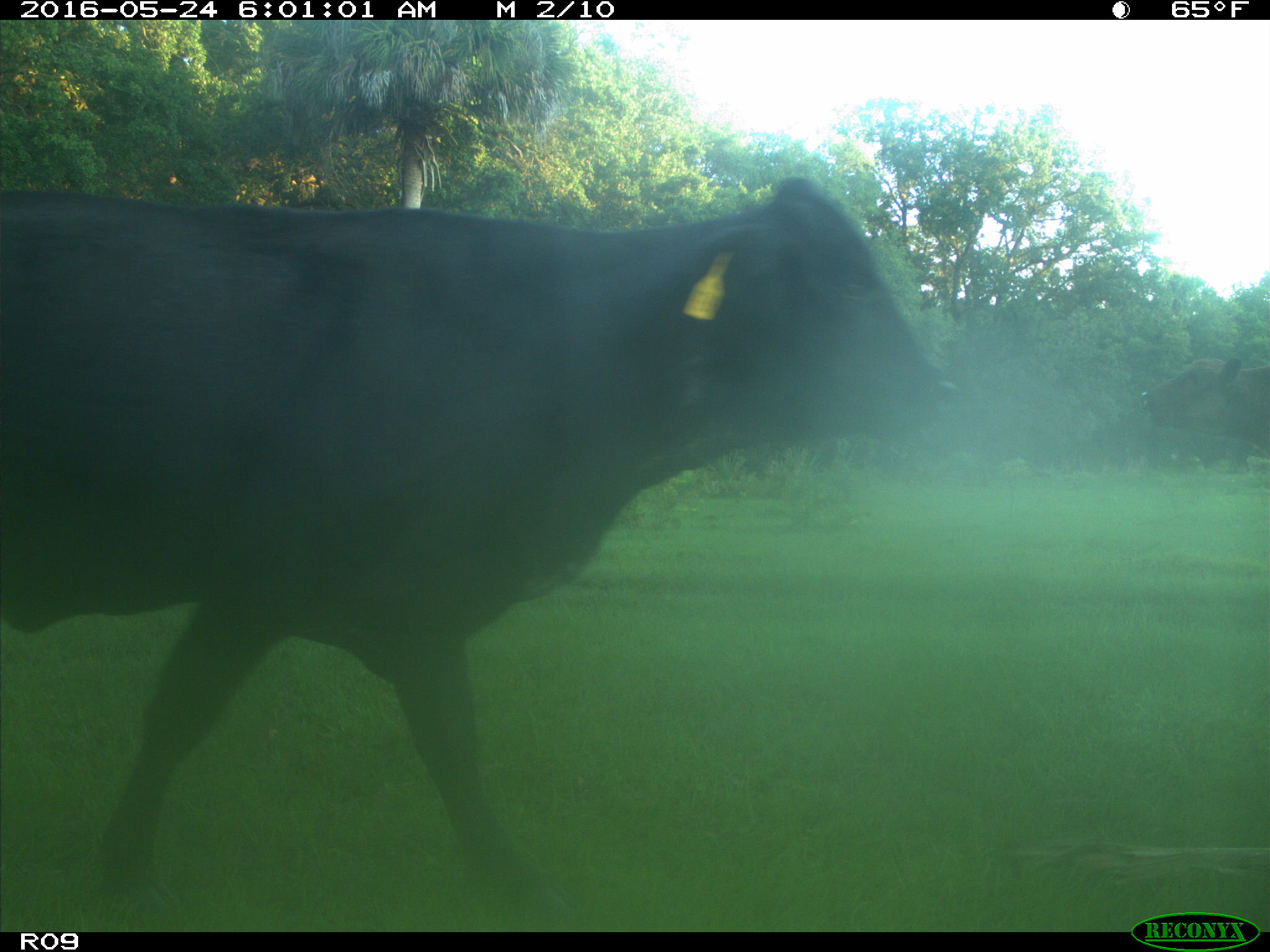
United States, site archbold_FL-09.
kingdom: Animalia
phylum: Chordata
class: Mammalia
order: Artiodactyla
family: Bovidae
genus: Bos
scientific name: Bos taurus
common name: domestic cow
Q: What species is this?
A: Bos taurus (domestic cow).